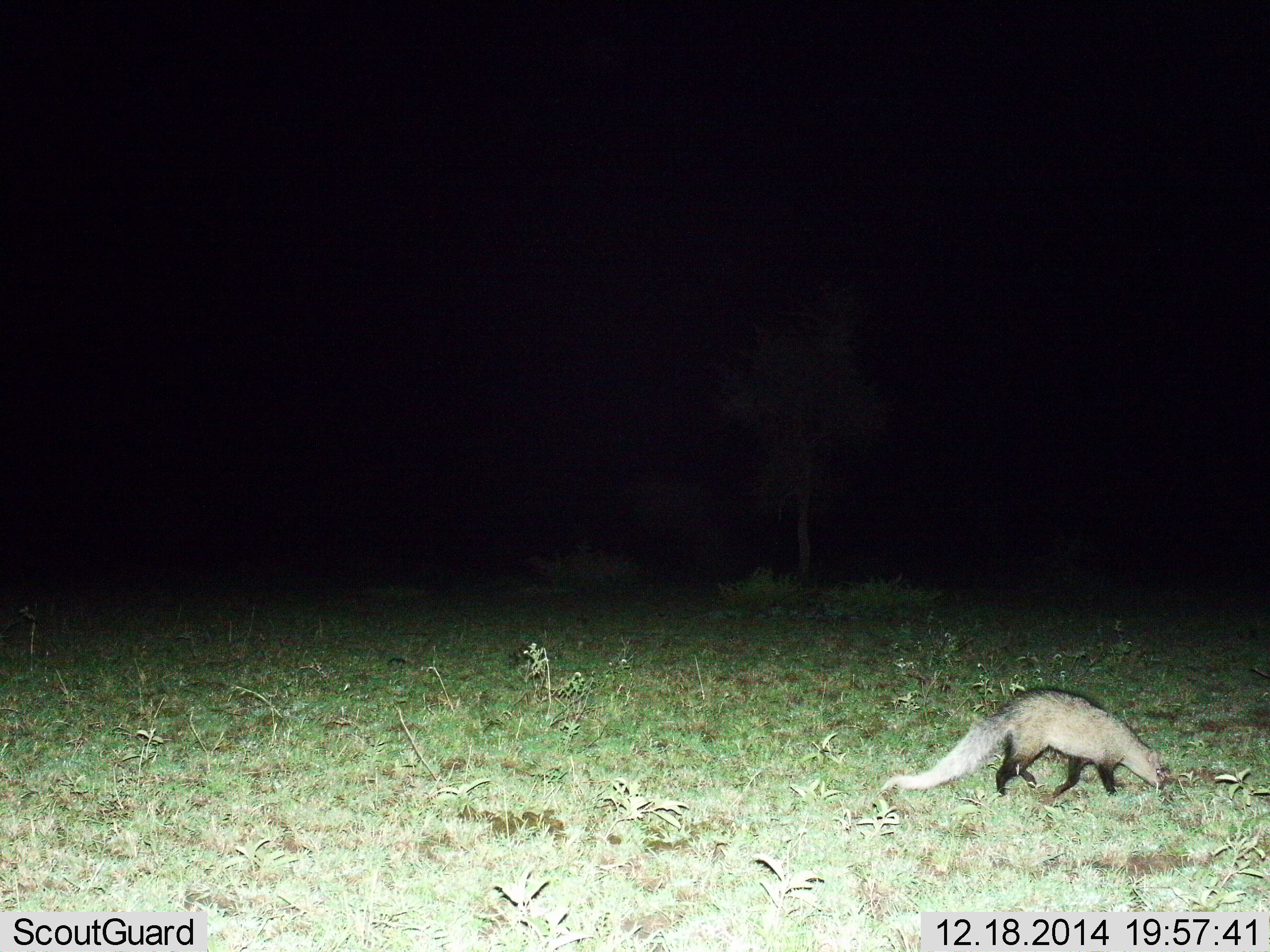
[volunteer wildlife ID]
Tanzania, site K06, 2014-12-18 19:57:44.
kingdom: Animalia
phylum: Chordata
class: Mammalia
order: Carnivora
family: Herpestidae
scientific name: Herpestidae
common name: mongoose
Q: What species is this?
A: Mongoose (Herpestidae).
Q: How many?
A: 1.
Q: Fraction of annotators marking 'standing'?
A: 10%.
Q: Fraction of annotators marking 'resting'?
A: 0%.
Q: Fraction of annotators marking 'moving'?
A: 90%.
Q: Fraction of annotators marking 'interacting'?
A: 0%.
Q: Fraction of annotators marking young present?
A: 0%.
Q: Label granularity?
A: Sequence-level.